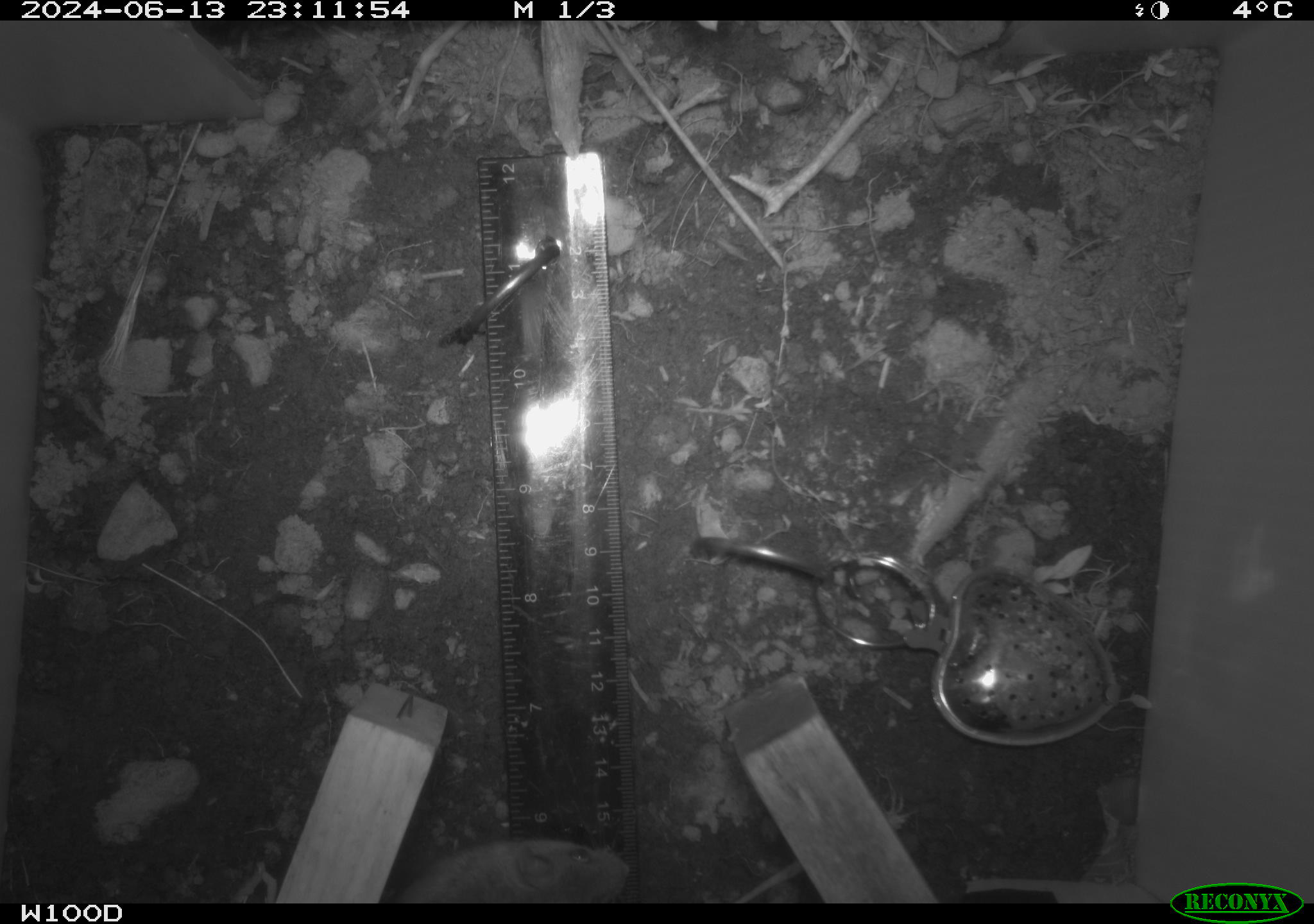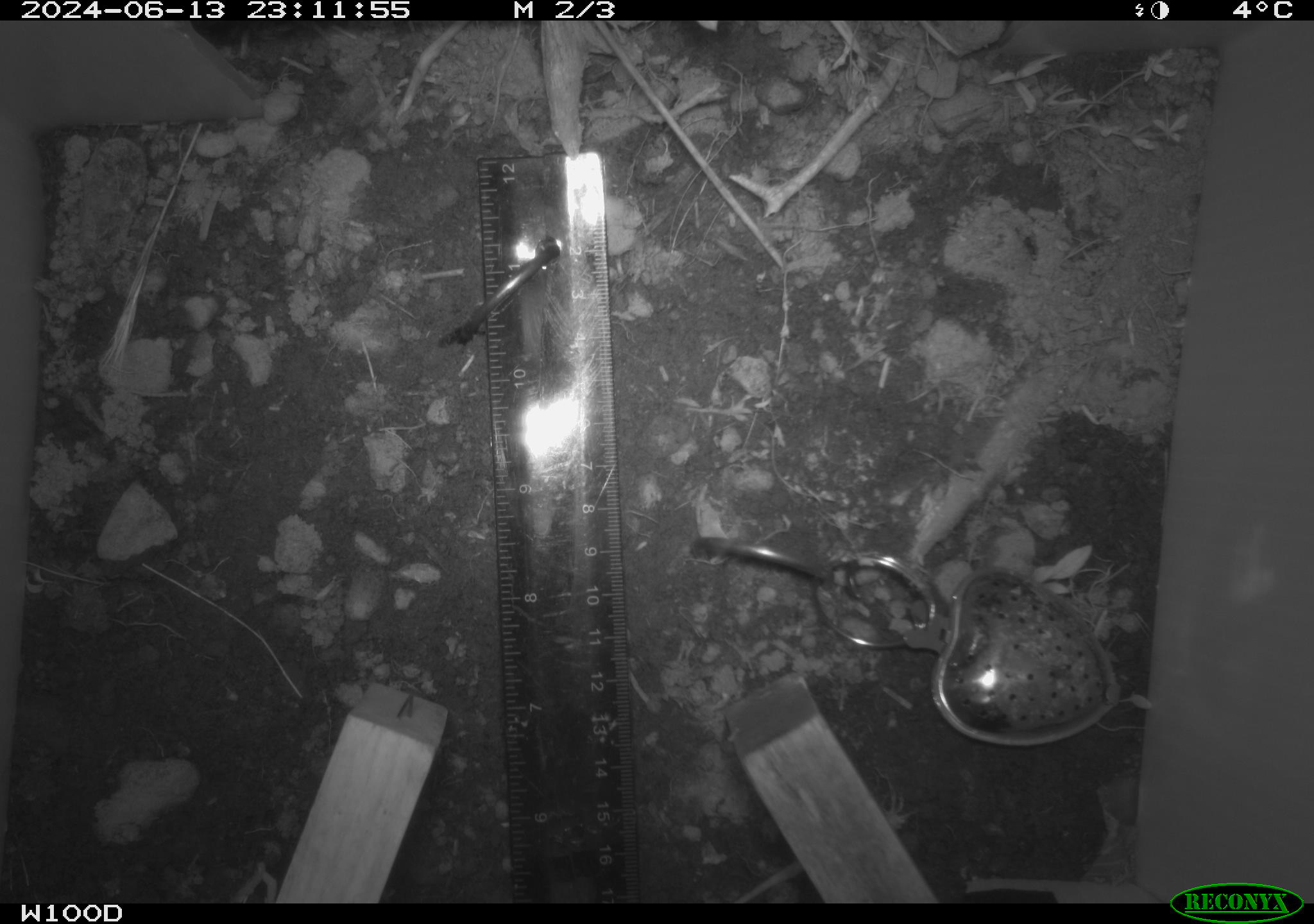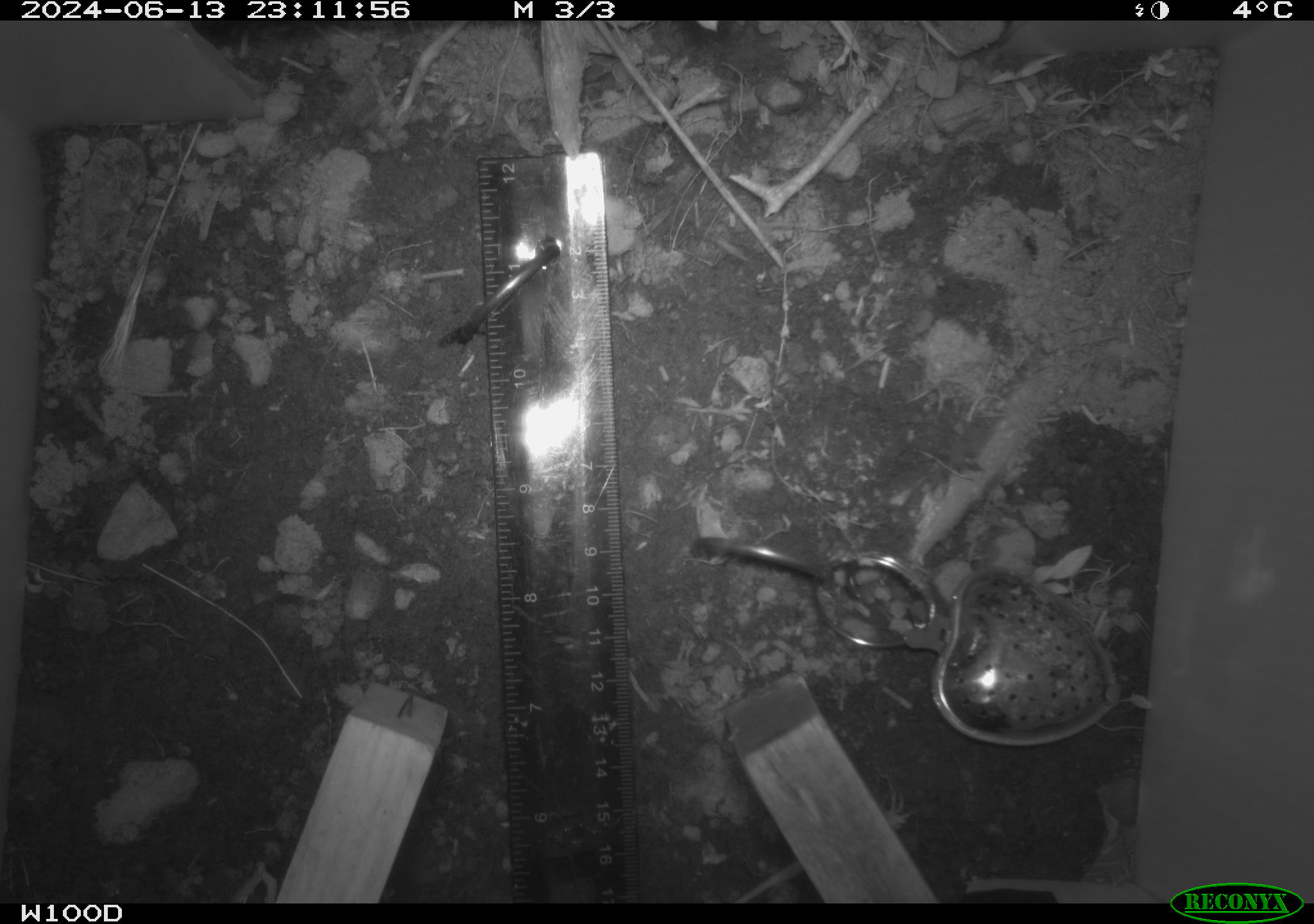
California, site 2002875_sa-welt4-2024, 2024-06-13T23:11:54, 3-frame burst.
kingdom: Animalia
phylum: Chordata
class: Mammalia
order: Rodentia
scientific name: Rodentia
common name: mouse species